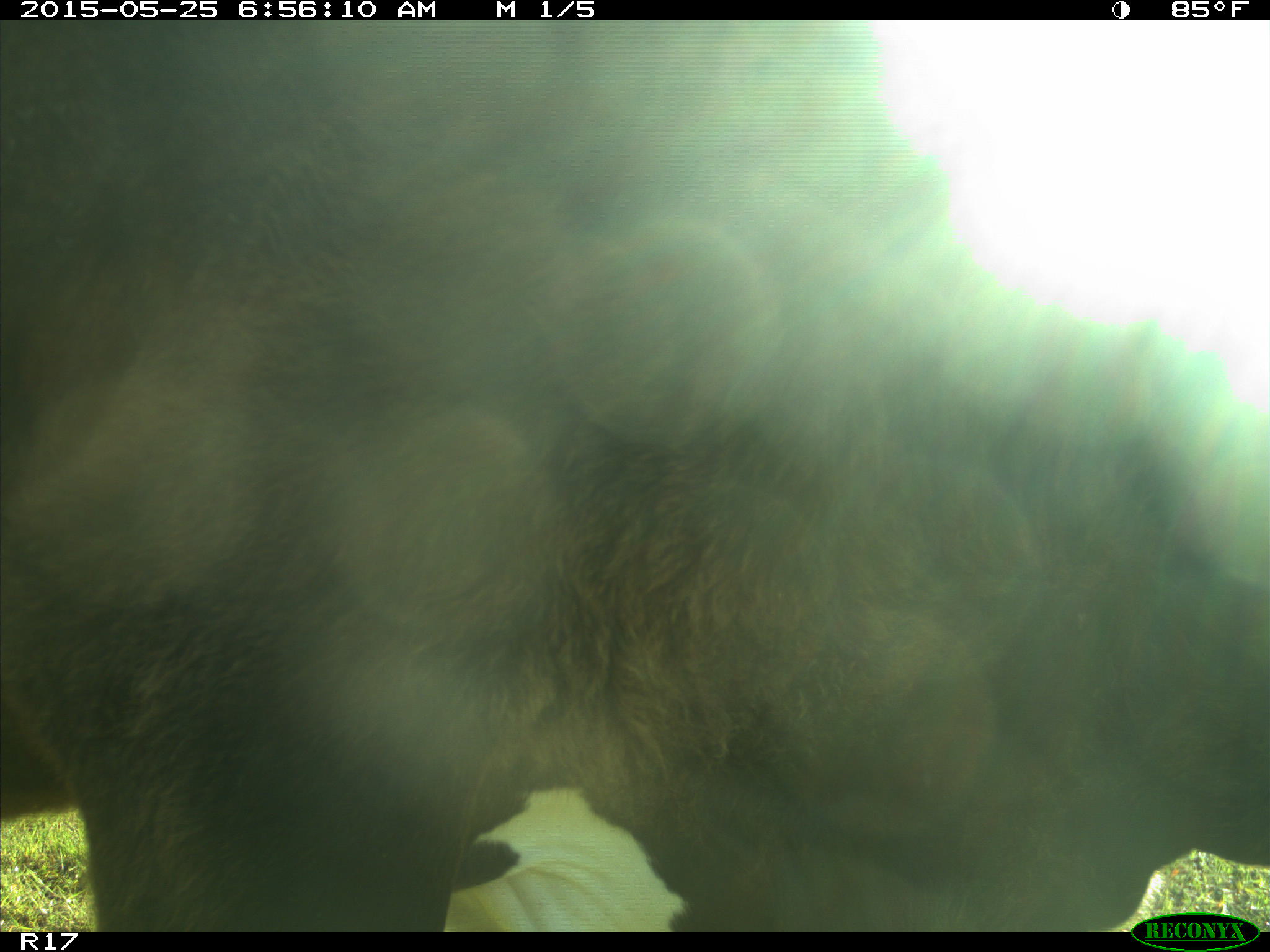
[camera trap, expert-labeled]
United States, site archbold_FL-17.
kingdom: Animalia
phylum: Chordata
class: Mammalia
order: Artiodactyla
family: Bovidae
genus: Bos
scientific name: Bos taurus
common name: domestic cow